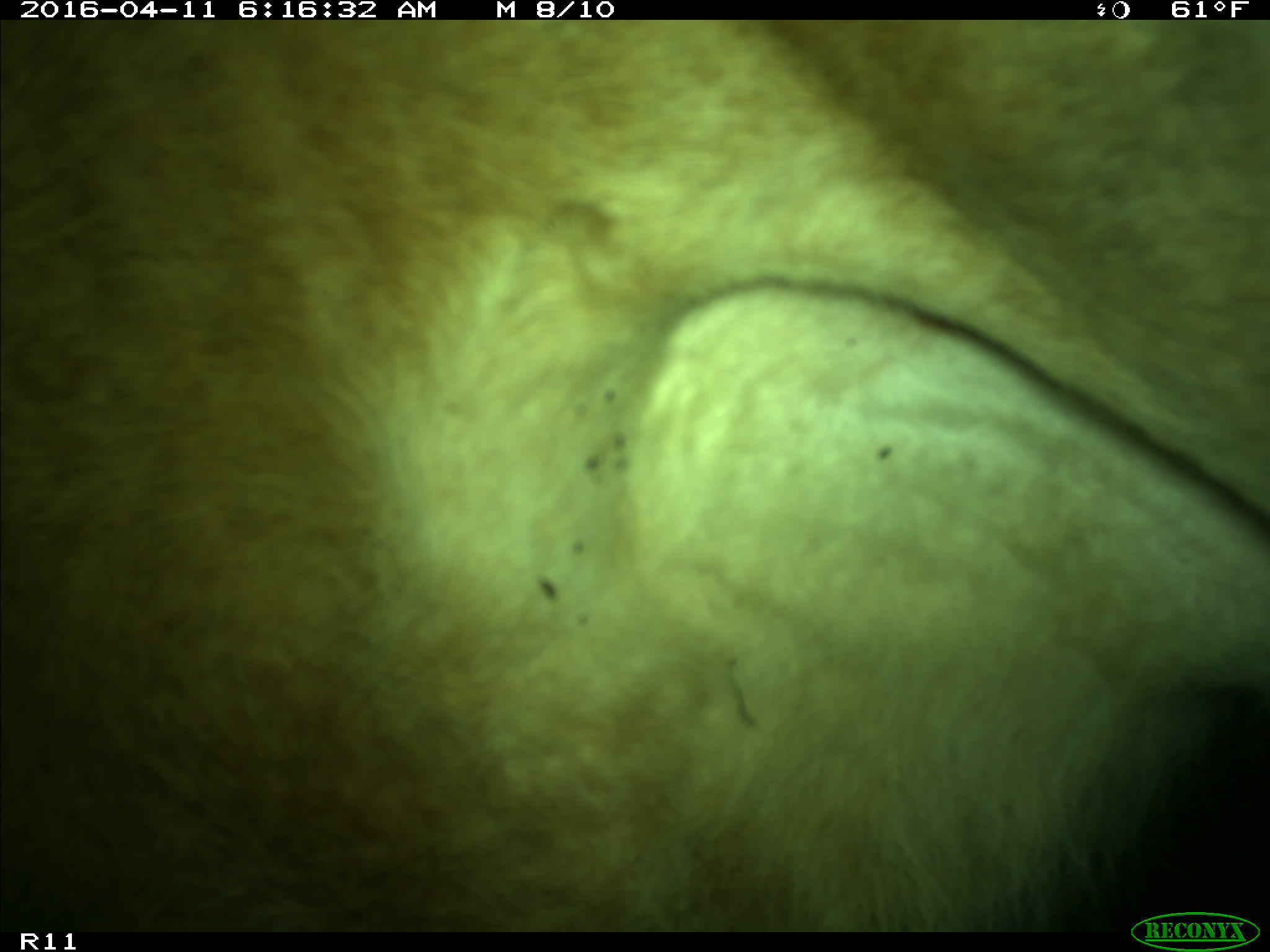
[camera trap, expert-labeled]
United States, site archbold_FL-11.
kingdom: Animalia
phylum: Chordata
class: Mammalia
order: Artiodactyla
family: Bovidae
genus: Bos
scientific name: Bos taurus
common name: domestic cow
Bos taurus (domestic cow).